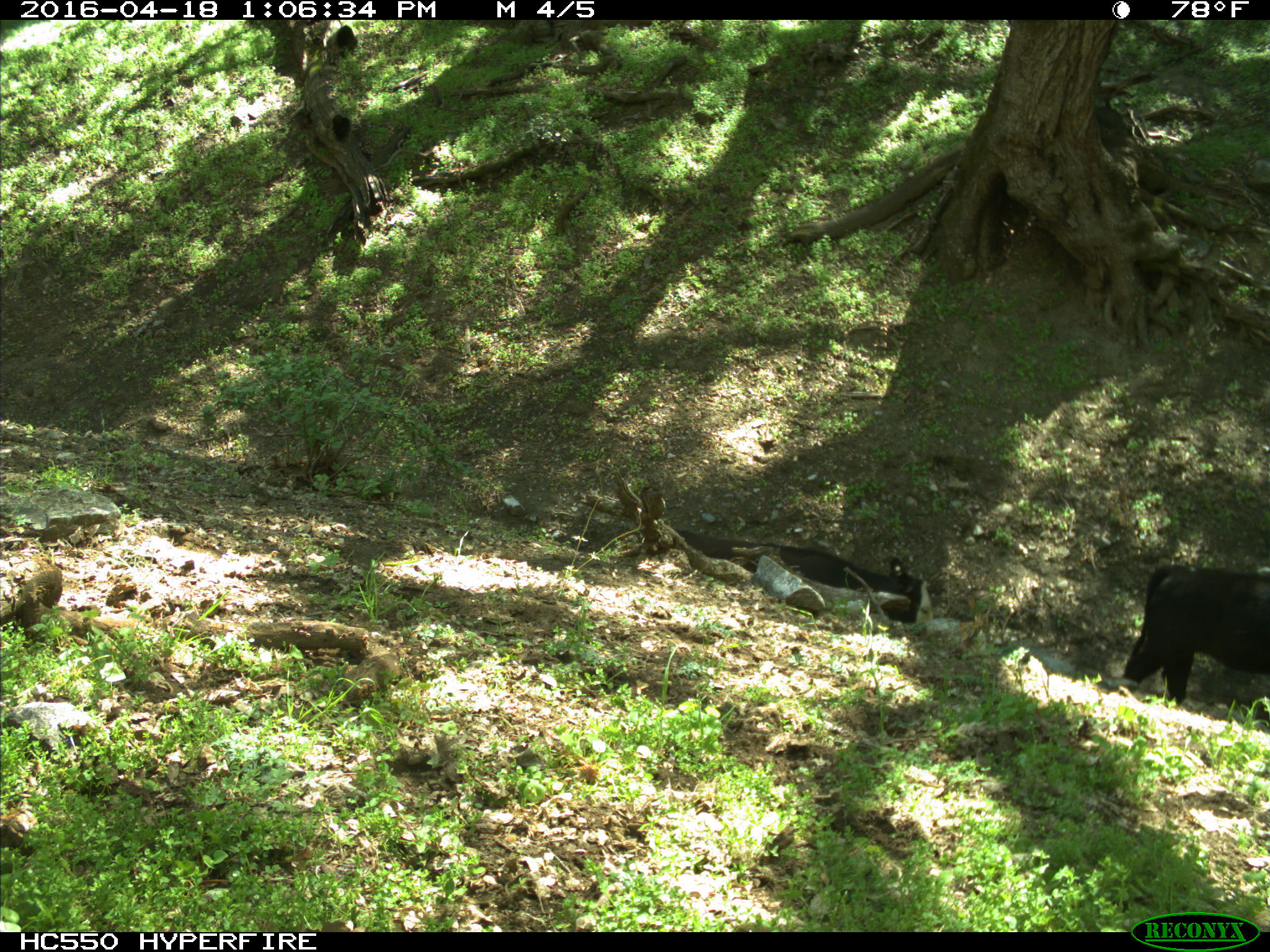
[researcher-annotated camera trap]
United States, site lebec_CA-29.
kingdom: Animalia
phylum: Chordata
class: Mammalia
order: Artiodactyla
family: Bovidae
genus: Bos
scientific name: Bos taurus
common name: domestic cow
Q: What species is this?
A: Bos taurus (domestic cow).